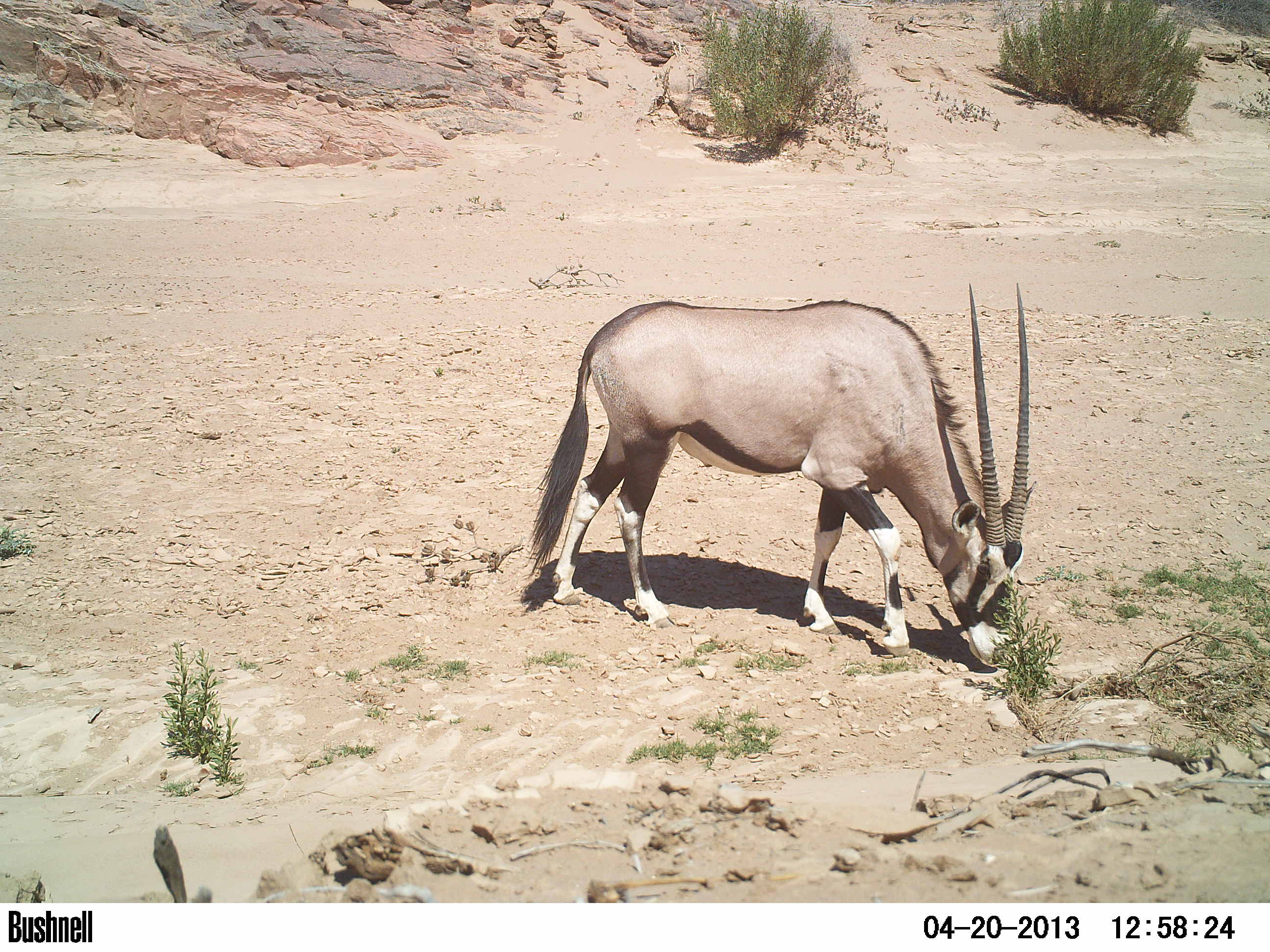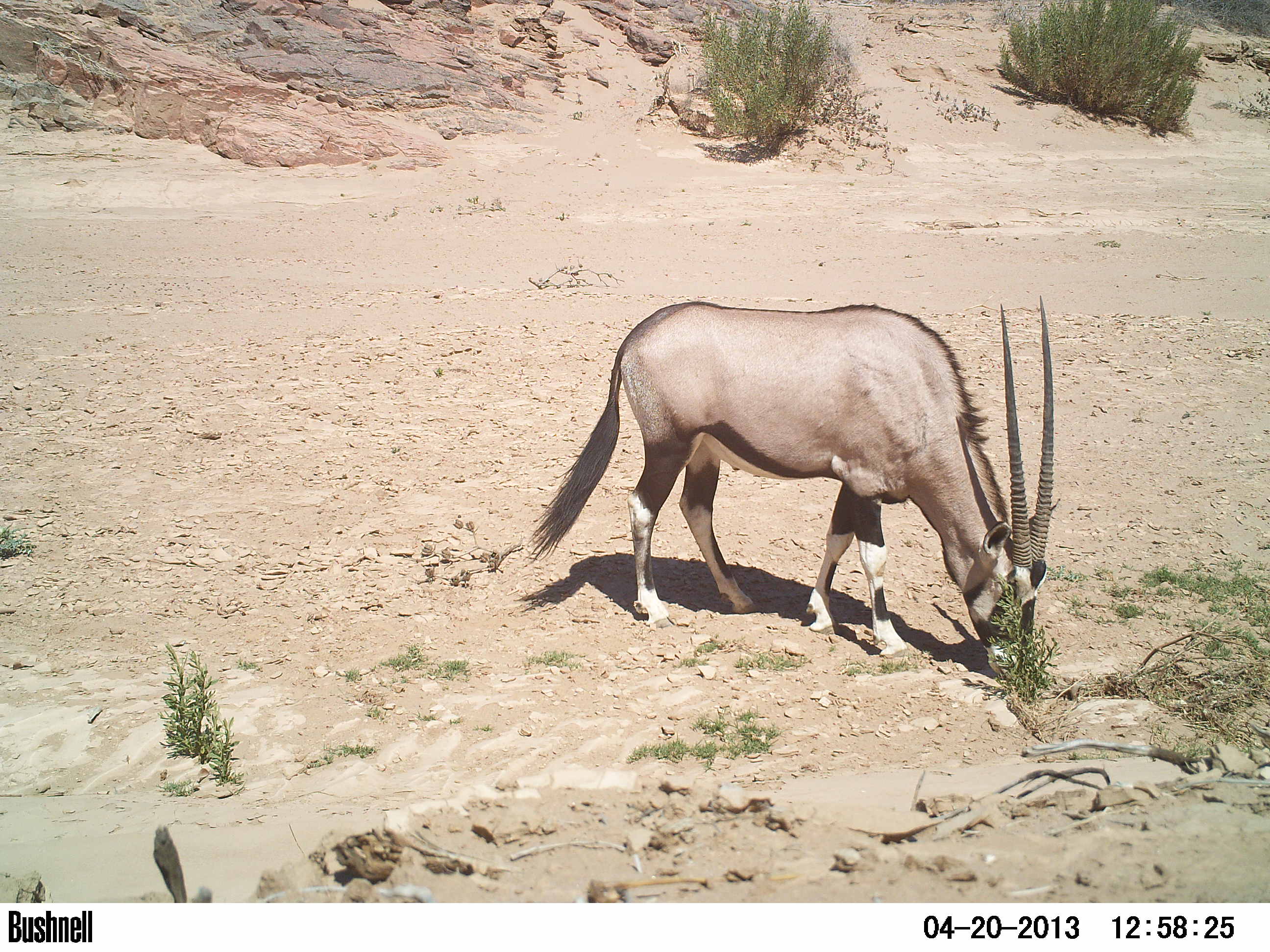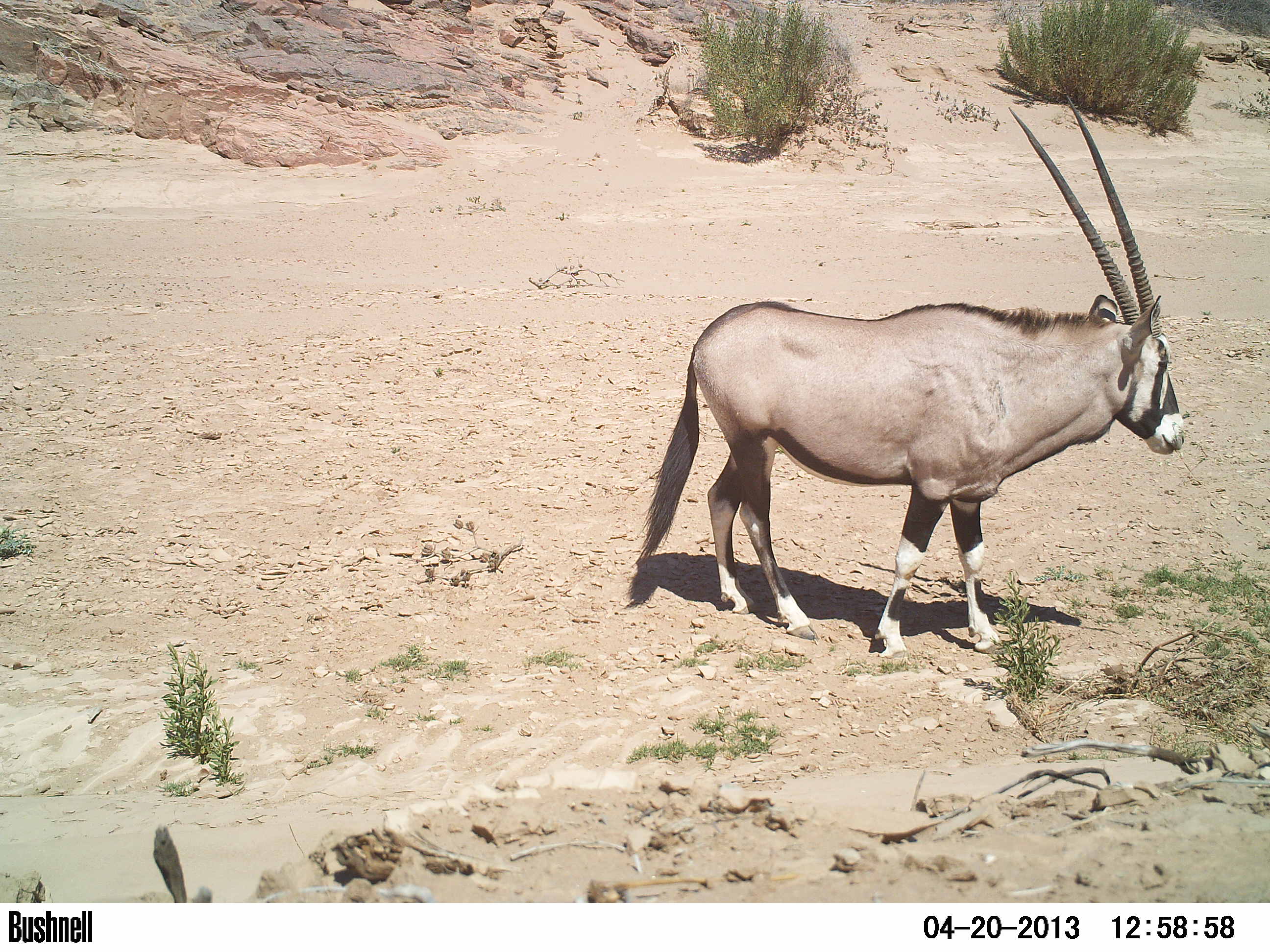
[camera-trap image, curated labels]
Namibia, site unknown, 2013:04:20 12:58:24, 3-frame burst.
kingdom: Animalia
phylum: Chordata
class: Mammalia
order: Artiodactyla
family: Bovidae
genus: Oryx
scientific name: Oryx gazella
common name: gemsbok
Oryx gazella (gemsbok).